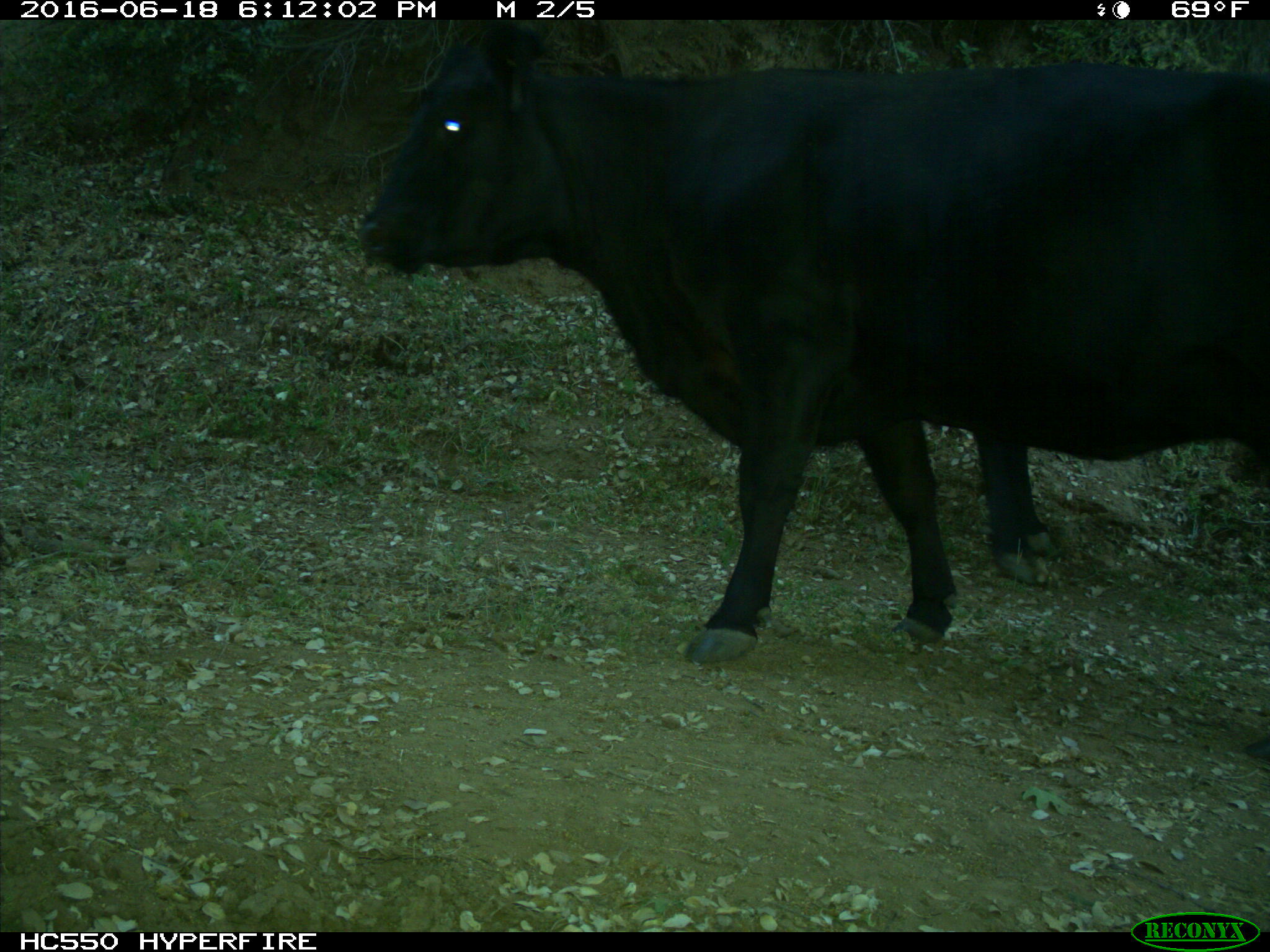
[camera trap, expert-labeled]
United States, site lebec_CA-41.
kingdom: Animalia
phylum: Chordata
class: Mammalia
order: Artiodactyla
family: Bovidae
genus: Bos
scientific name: Bos taurus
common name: domestic cow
Bos taurus (domestic cow).